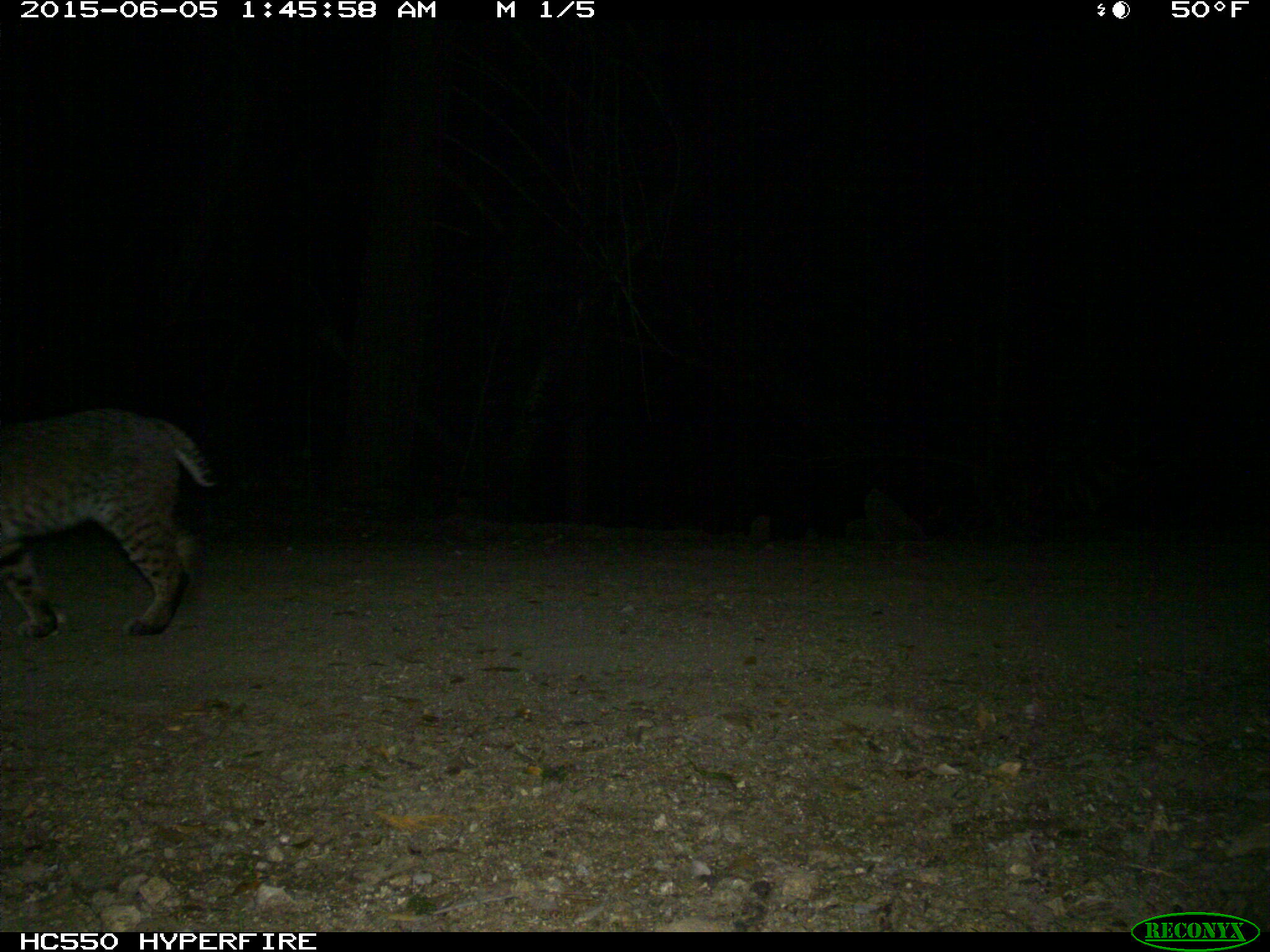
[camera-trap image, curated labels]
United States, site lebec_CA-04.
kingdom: Animalia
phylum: Chordata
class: Mammalia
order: Carnivora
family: Felidae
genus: Lynx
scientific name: Lynx rufus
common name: bobcat